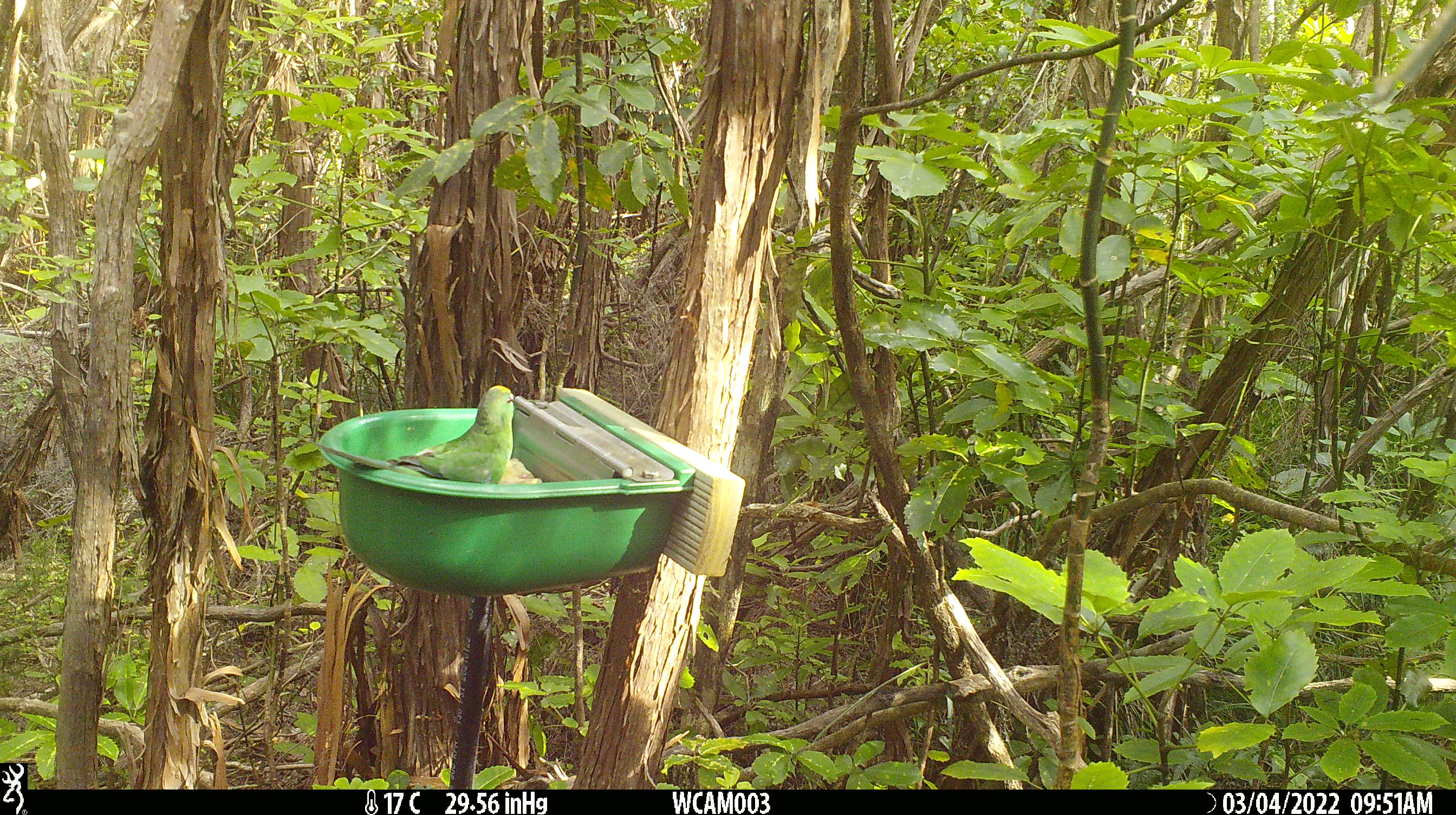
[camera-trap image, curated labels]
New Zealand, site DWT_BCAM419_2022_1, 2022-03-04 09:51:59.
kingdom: Animalia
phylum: Chordata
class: Aves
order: Psittaciformes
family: Psittaculidae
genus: Cyanoramphus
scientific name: Cyanoramphus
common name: parakeet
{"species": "parakeet (Cyanoramphus)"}